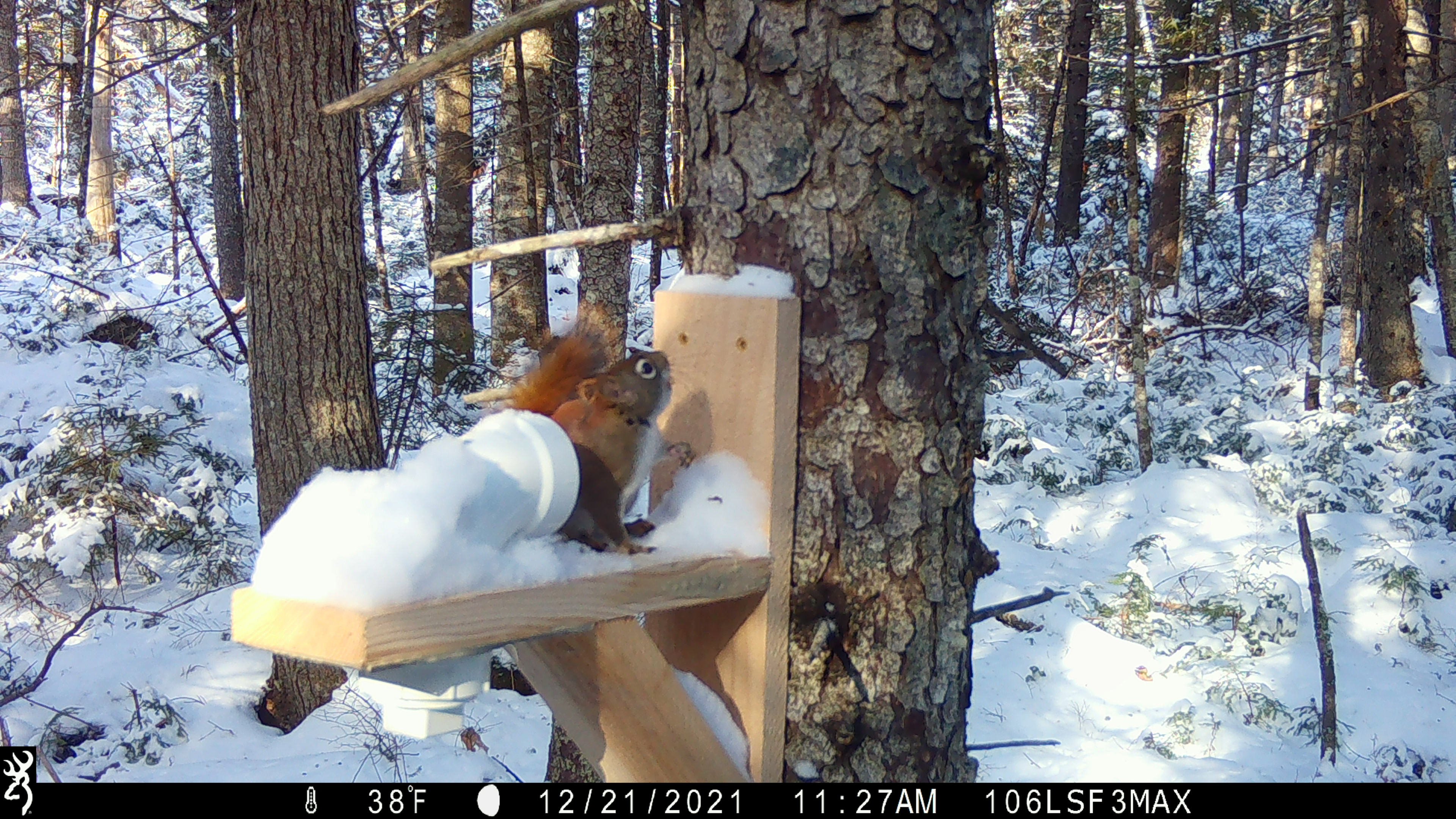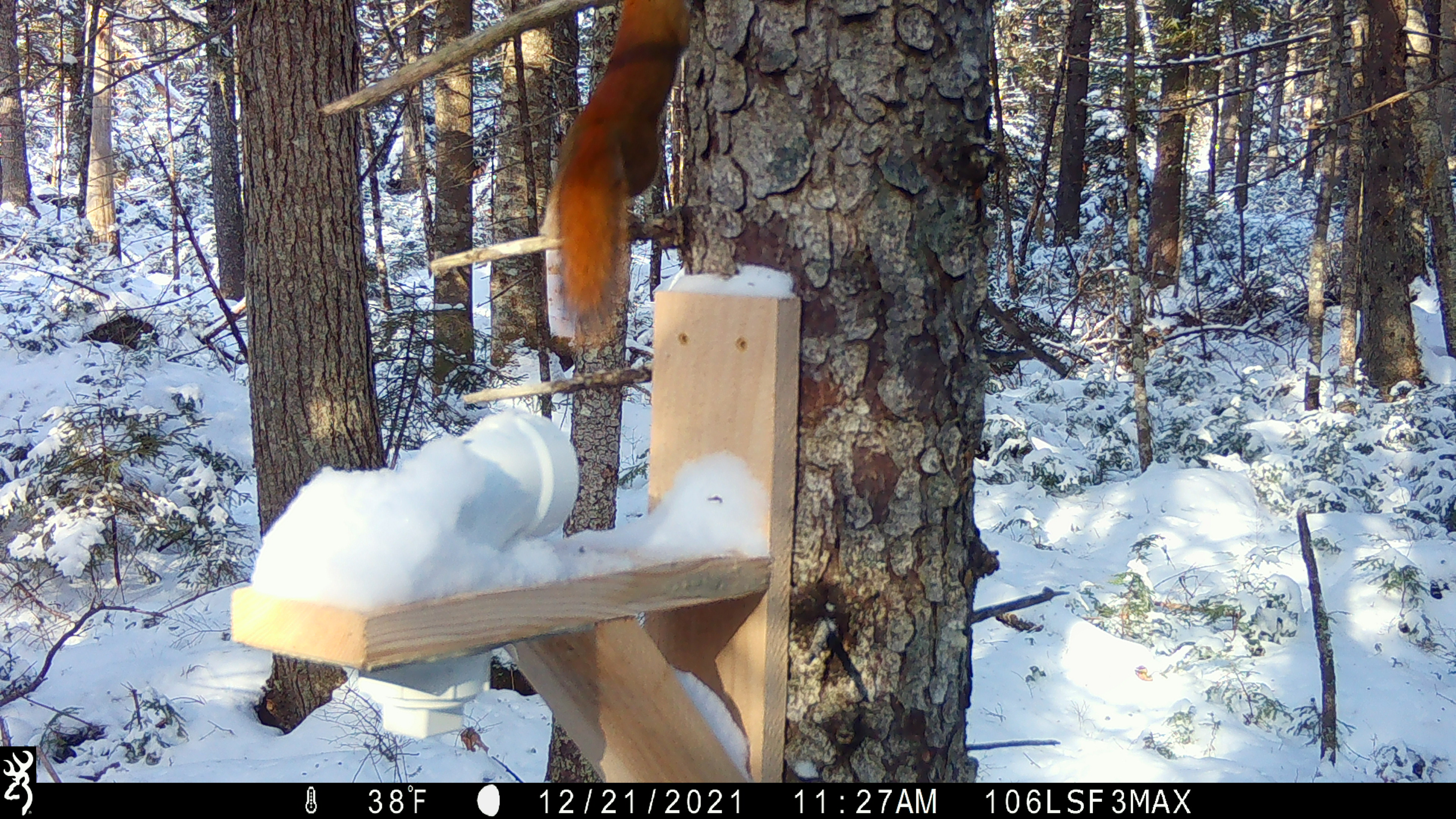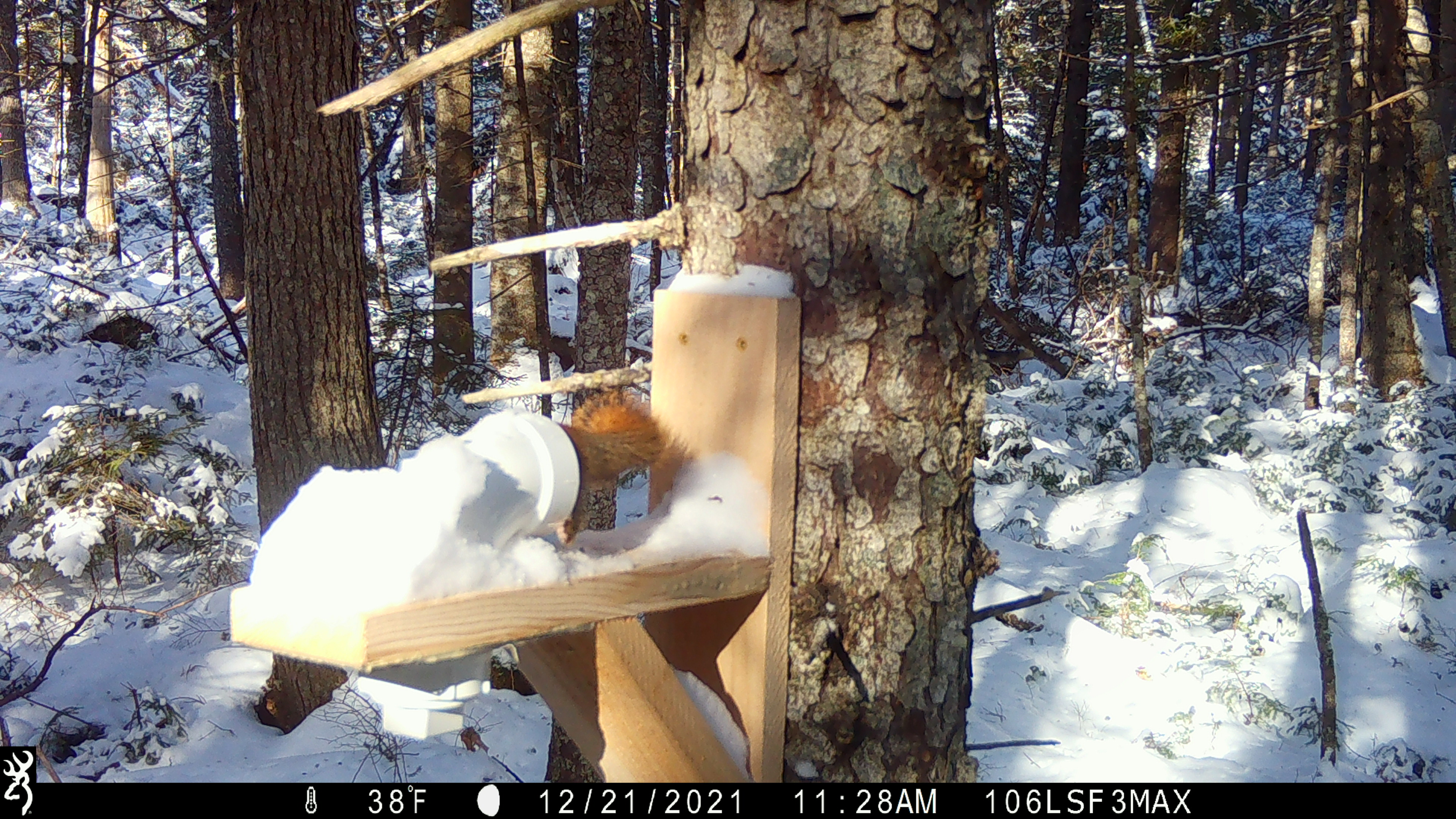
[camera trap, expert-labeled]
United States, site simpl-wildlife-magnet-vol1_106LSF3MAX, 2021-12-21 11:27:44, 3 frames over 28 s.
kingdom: Animalia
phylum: Chordata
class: Mammalia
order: Rodentia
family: Sciuridae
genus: Tamiasciurus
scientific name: Tamiasciurus hudsonicus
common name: red squirrel